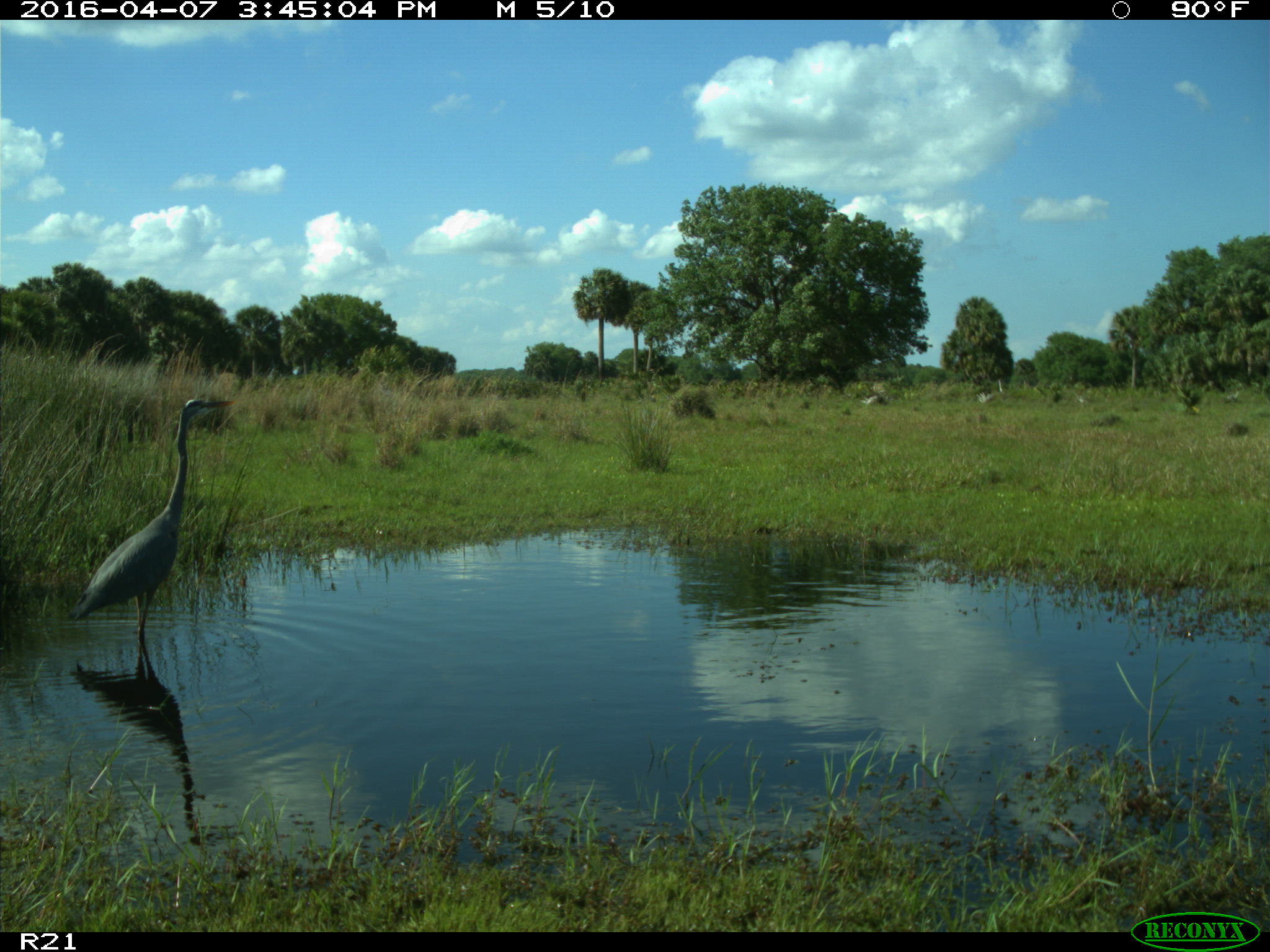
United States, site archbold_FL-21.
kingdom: Animalia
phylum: Chordata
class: Aves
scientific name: Aves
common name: birds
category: unidentified bird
Unidentified bird (birds) (Aves).